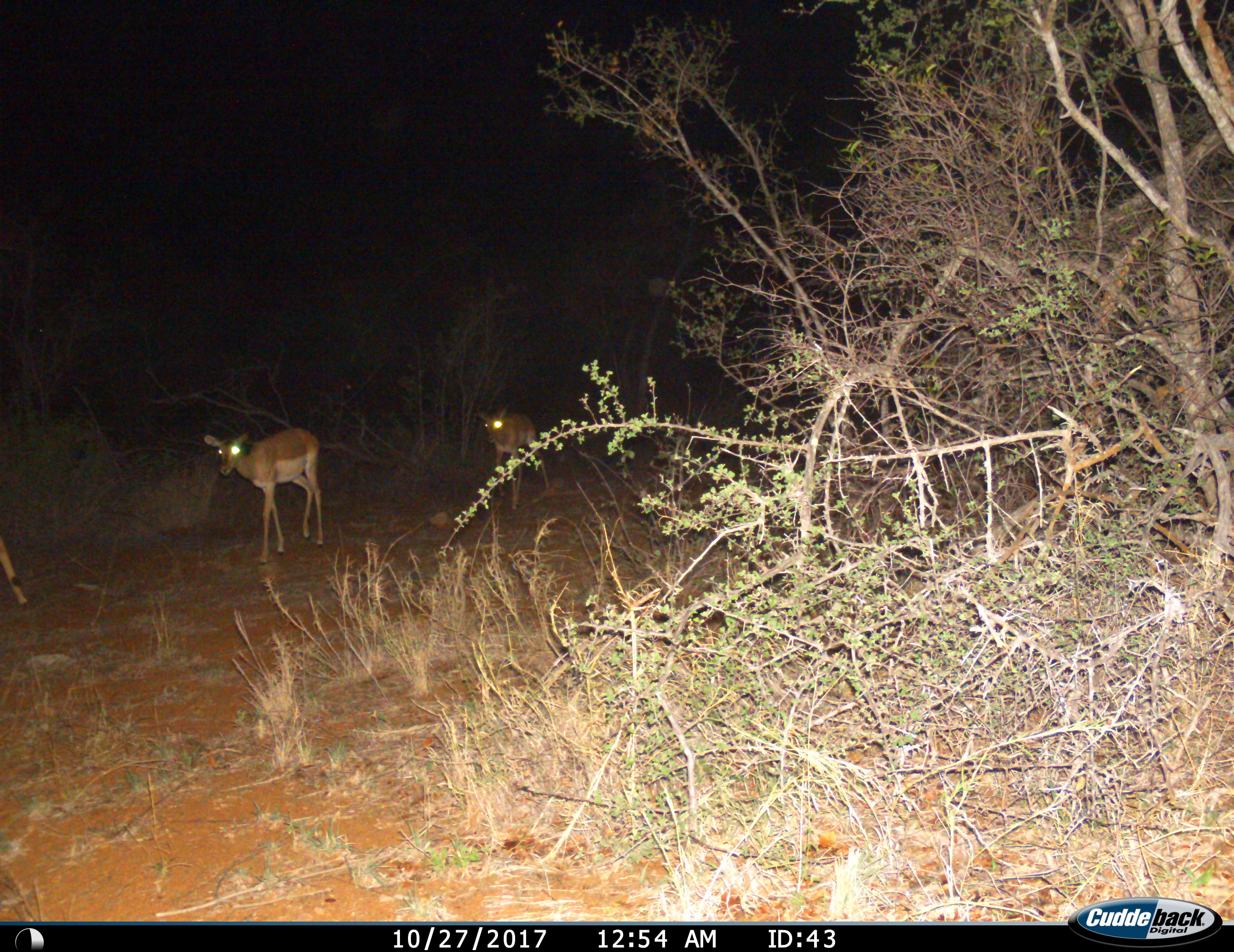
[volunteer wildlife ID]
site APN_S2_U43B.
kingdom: Animalia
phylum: Chordata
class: Mammalia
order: Artiodactyla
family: Bovidae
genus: Aepyceros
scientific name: Aepyceros melampus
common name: impala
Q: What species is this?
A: Impala (Aepyceros melampus).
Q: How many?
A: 3.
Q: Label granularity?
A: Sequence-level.